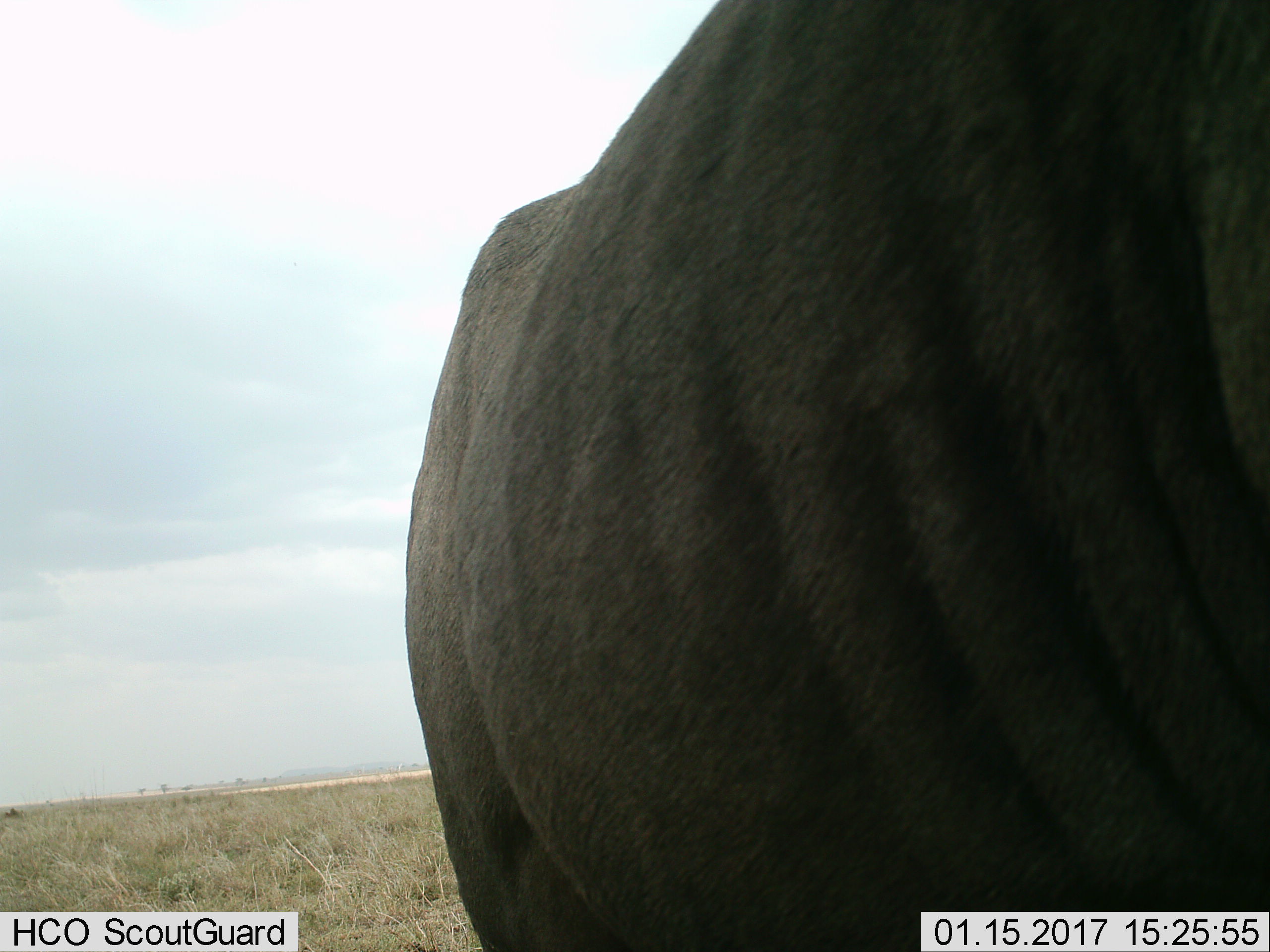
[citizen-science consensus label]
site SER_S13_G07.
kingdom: Animalia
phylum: Chordata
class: Mammalia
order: Artiodactyla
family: Bovidae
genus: Connochaetes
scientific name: Connochaetes taurinus taurinus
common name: blue wildebeest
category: wildebeestblue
Wildebeestblue (blue wildebeest) (Connochaetes taurinus taurinus), count 1. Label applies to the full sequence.